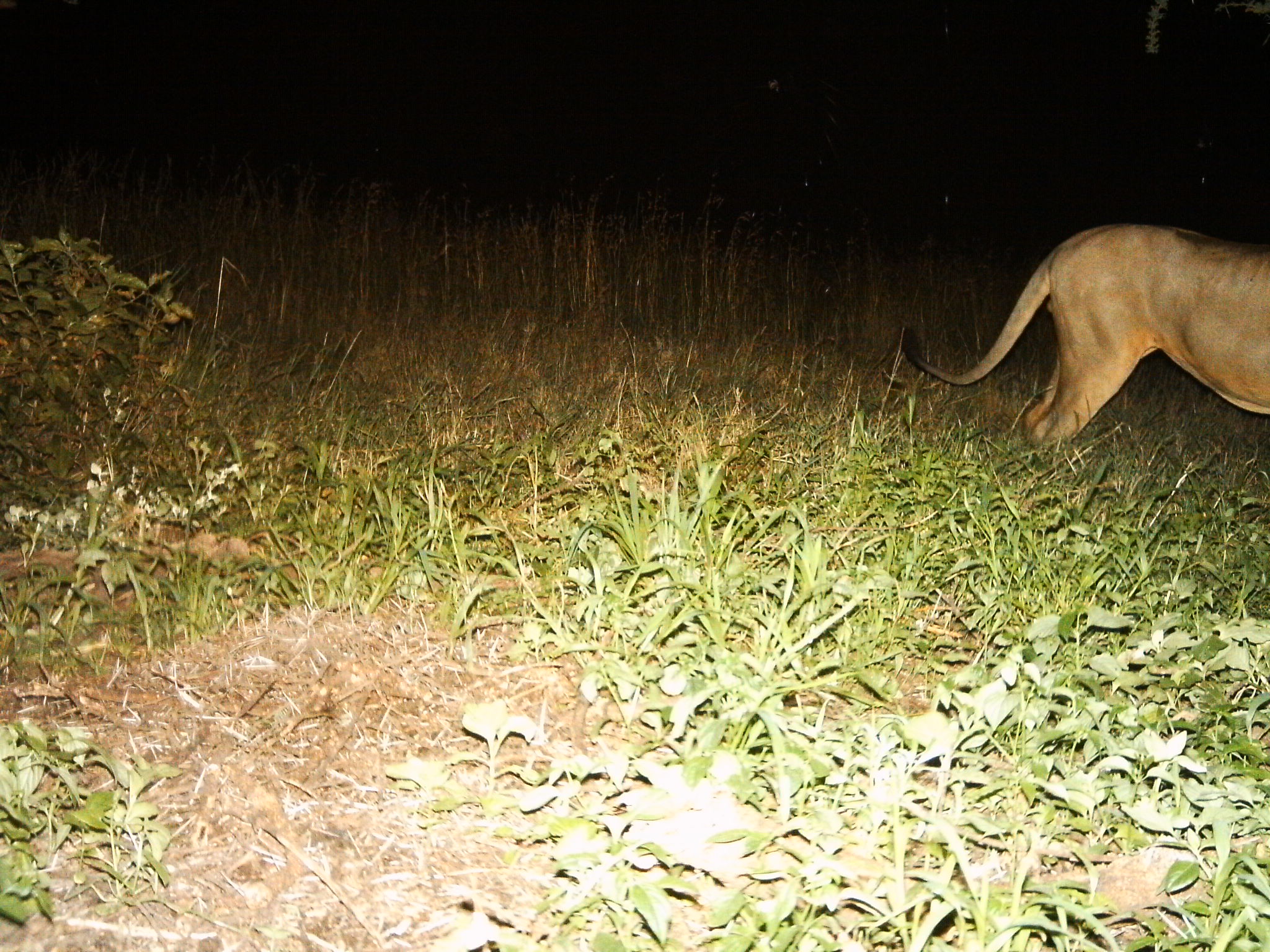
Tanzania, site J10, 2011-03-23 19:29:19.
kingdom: Animalia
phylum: Chordata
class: Mammalia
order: Carnivora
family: Felidae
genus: Panthera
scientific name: Panthera leo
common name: lion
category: lionfemale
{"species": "lionfemale (lion) (Panthera leo)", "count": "1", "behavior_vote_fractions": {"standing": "85%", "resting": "0%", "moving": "15%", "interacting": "0%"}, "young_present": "0%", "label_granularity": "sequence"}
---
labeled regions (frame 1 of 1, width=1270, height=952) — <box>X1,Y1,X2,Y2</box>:
animal: <box>896,219,1268,477</box>